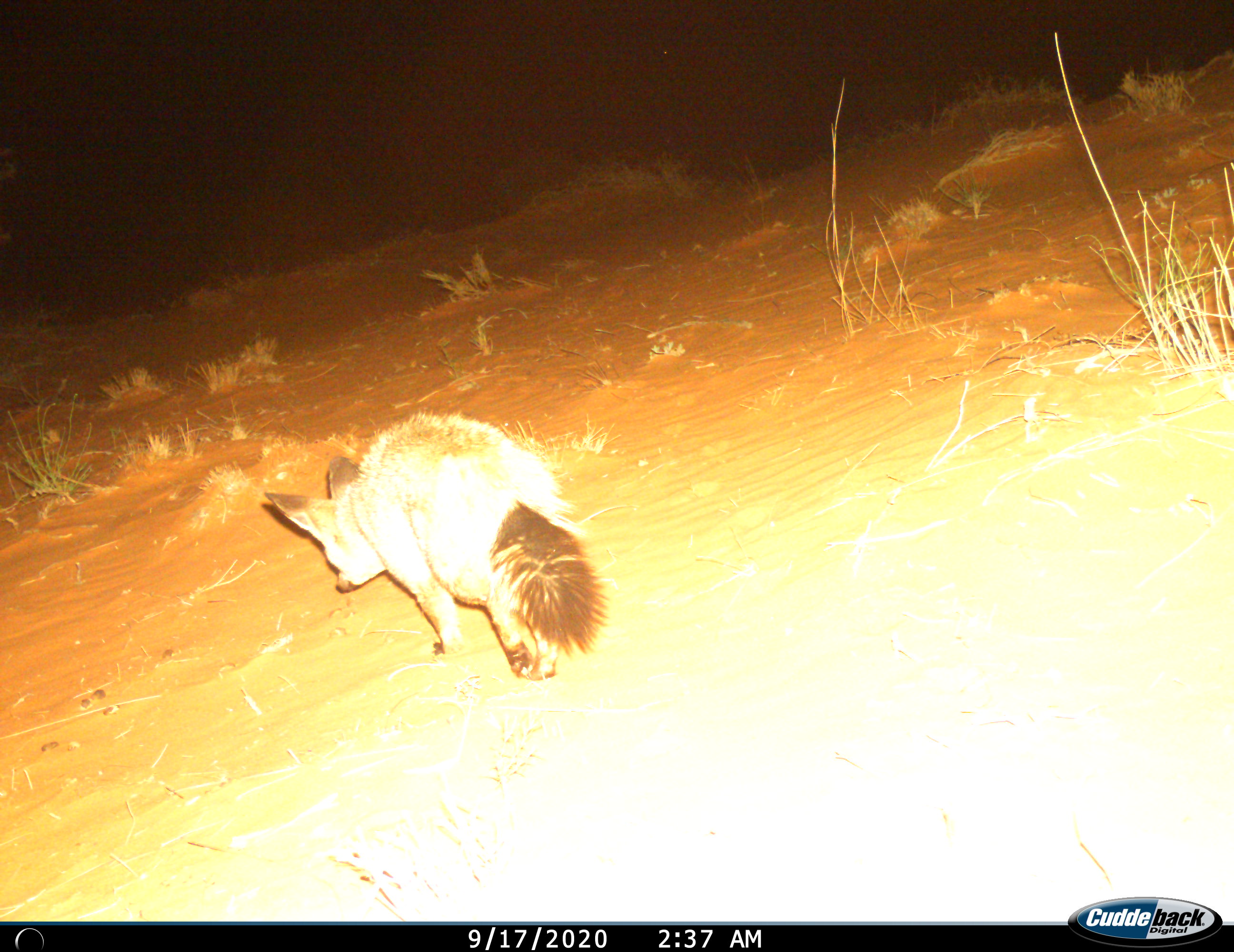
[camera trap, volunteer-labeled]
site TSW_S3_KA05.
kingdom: Animalia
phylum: Chordata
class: Mammalia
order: Carnivora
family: Canidae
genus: Otocyon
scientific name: Otocyon megalotis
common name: bat-eared fox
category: foxbateared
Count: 1.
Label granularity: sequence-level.